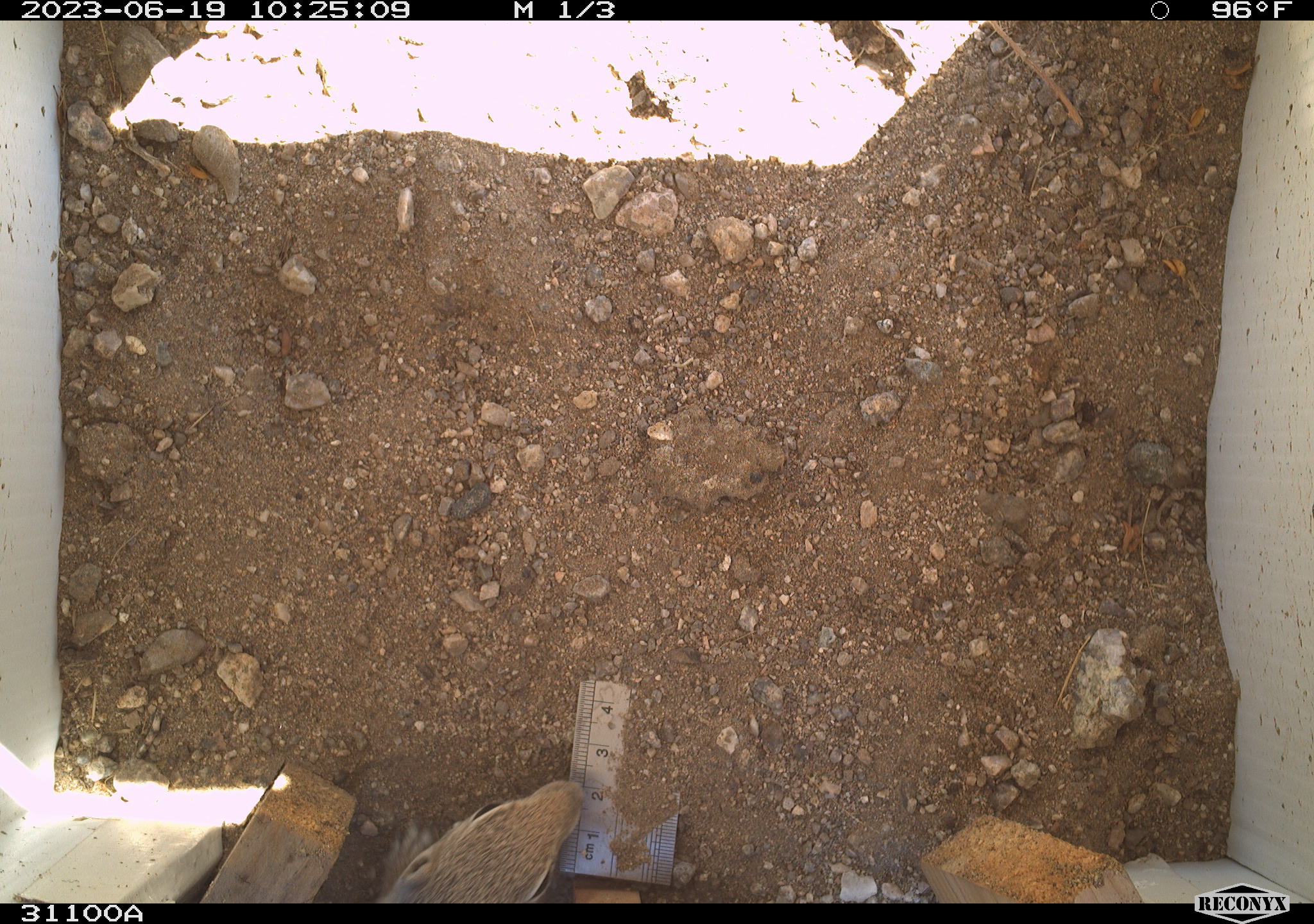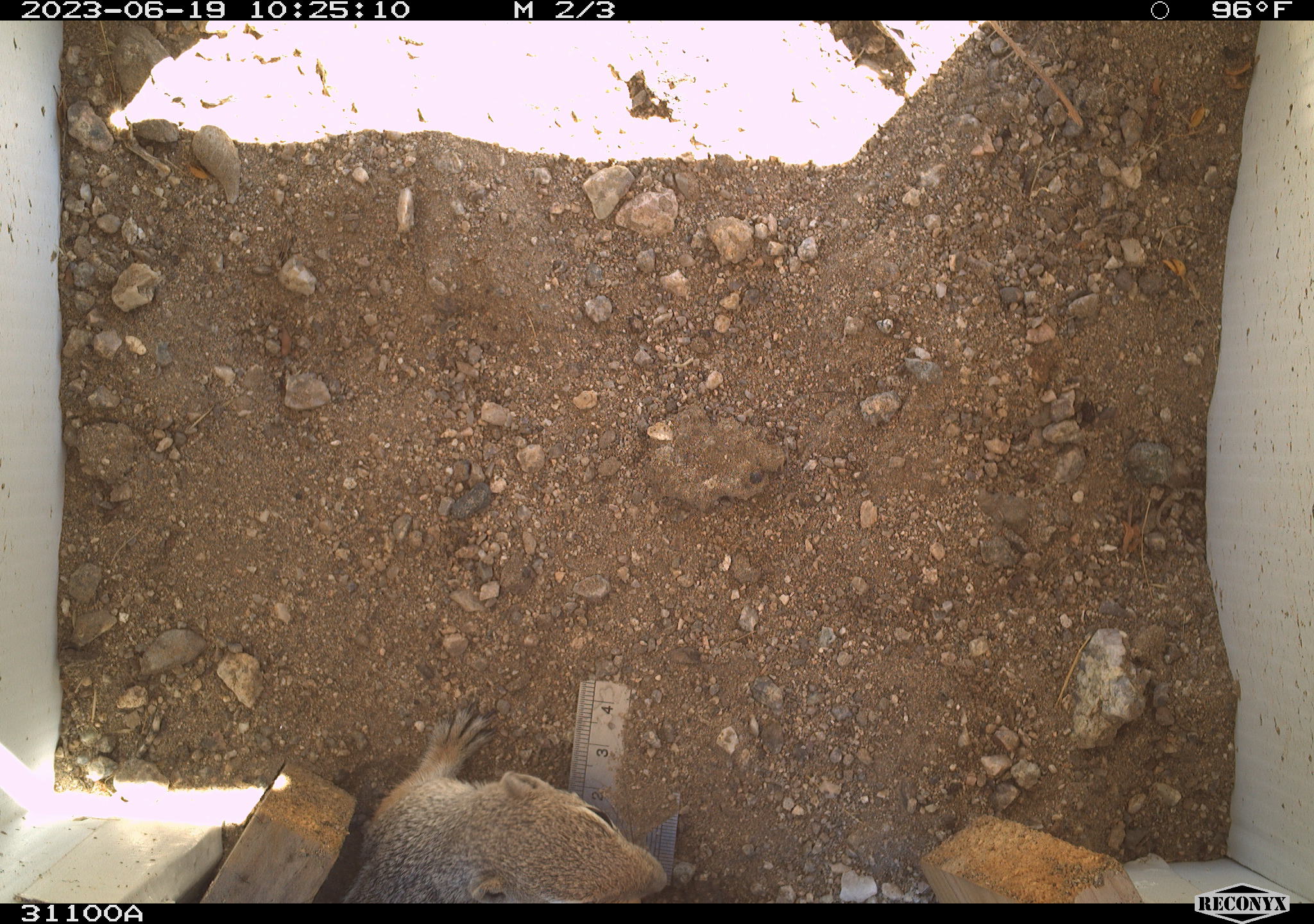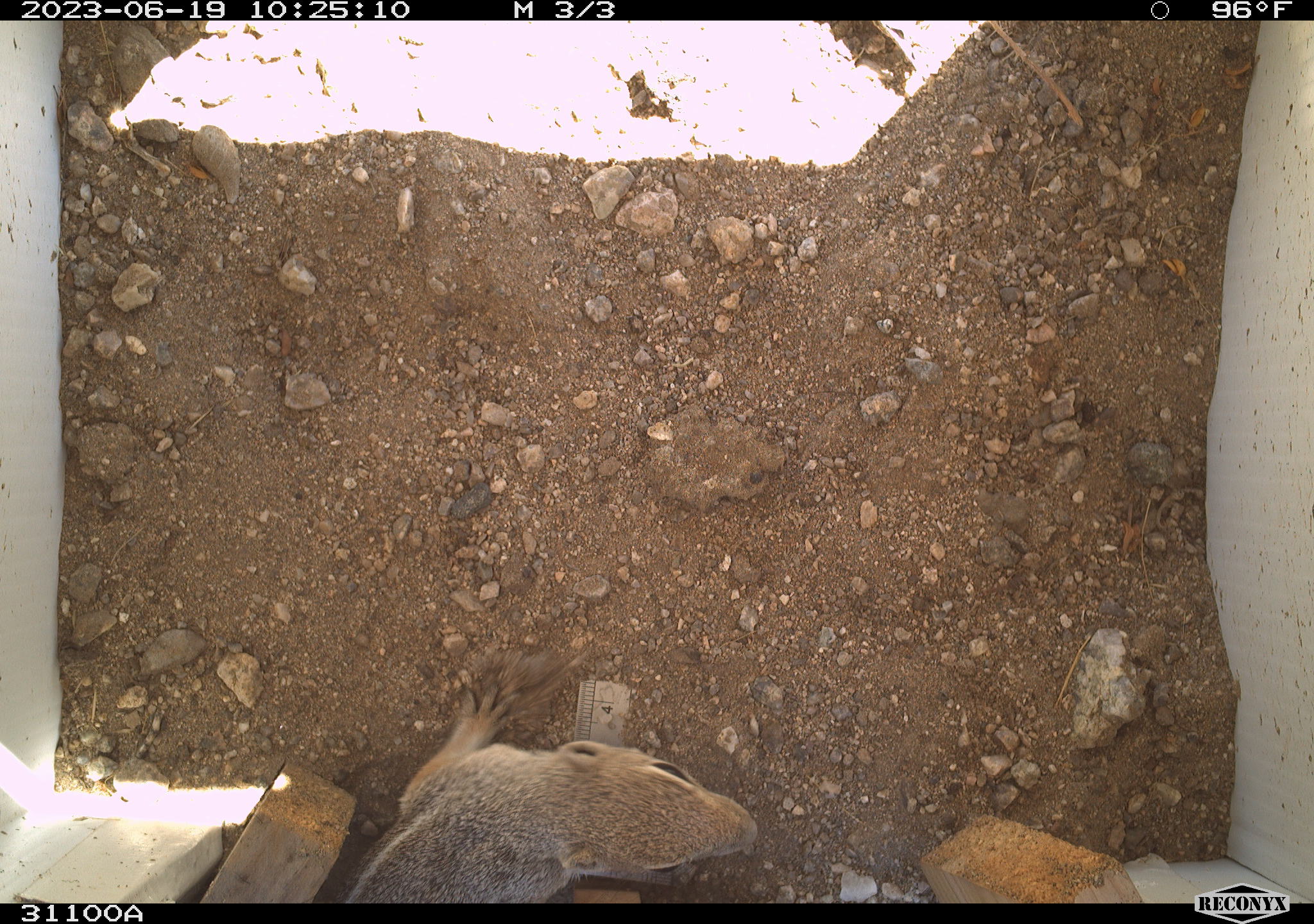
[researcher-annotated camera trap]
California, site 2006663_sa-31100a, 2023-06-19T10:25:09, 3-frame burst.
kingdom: Animalia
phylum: Chordata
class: Mammalia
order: Rodentia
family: Sciuridae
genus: Ammospermophilus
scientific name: Ammospermophilus leucurus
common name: white-tailed antelope squirrel